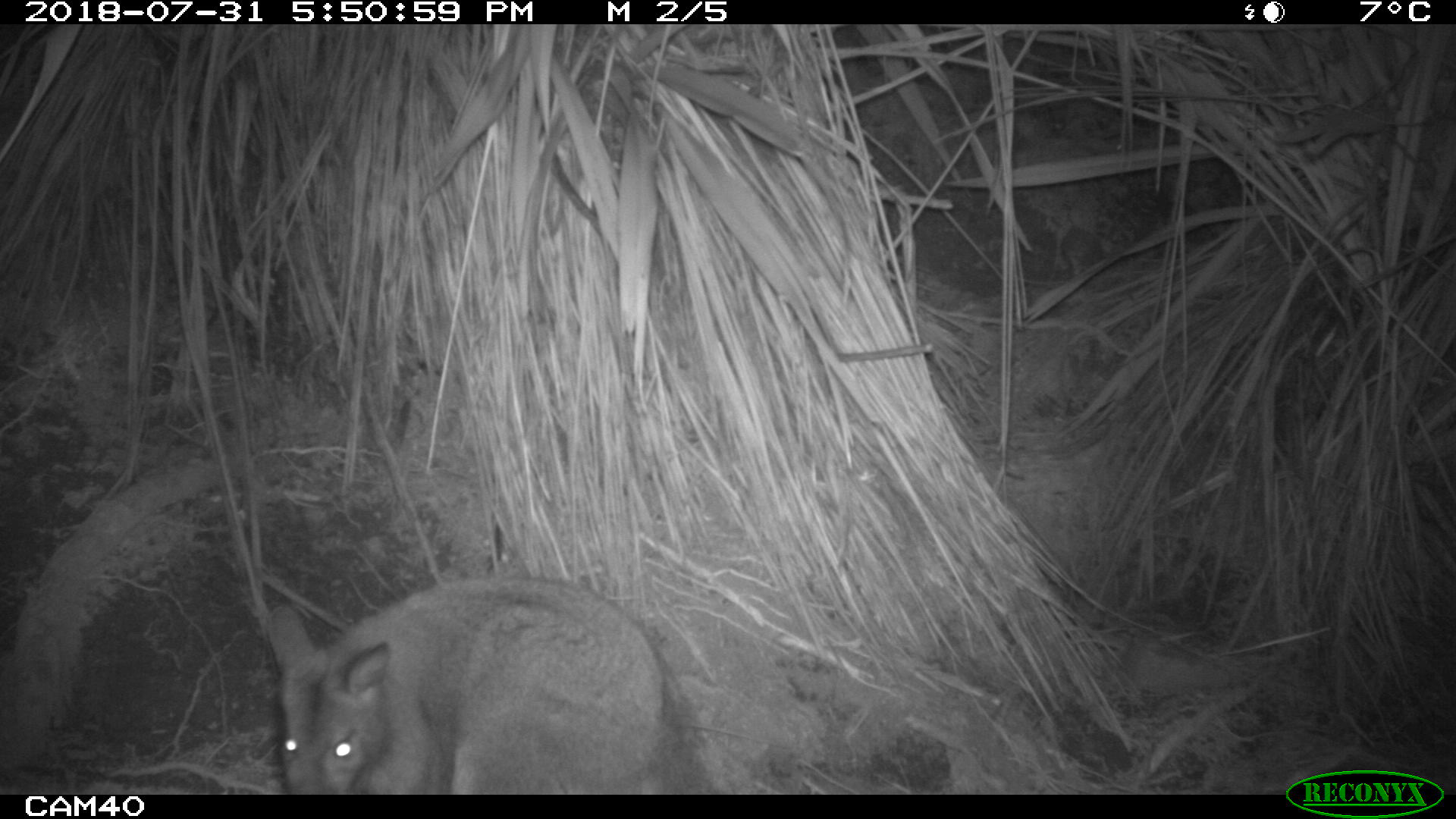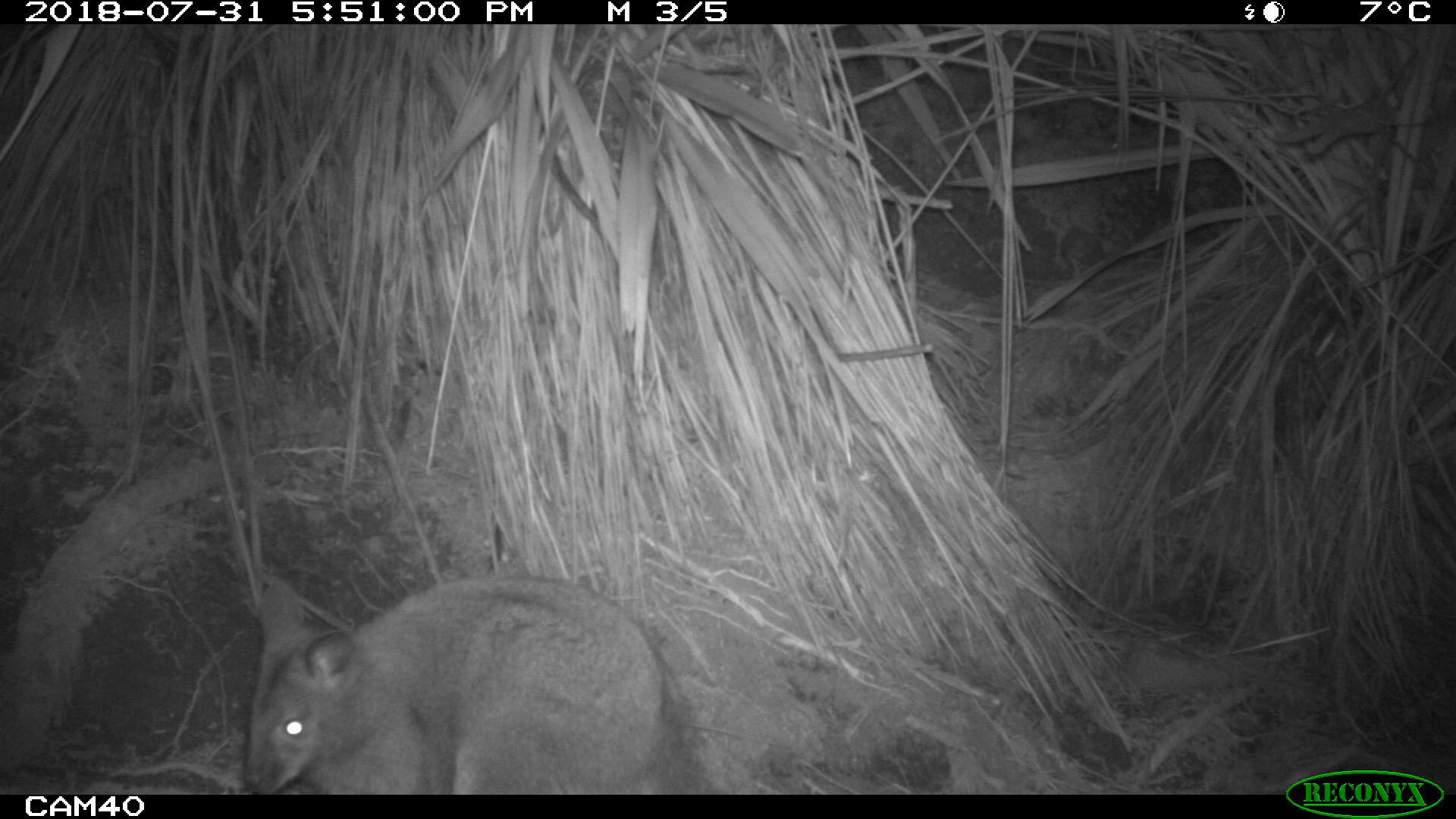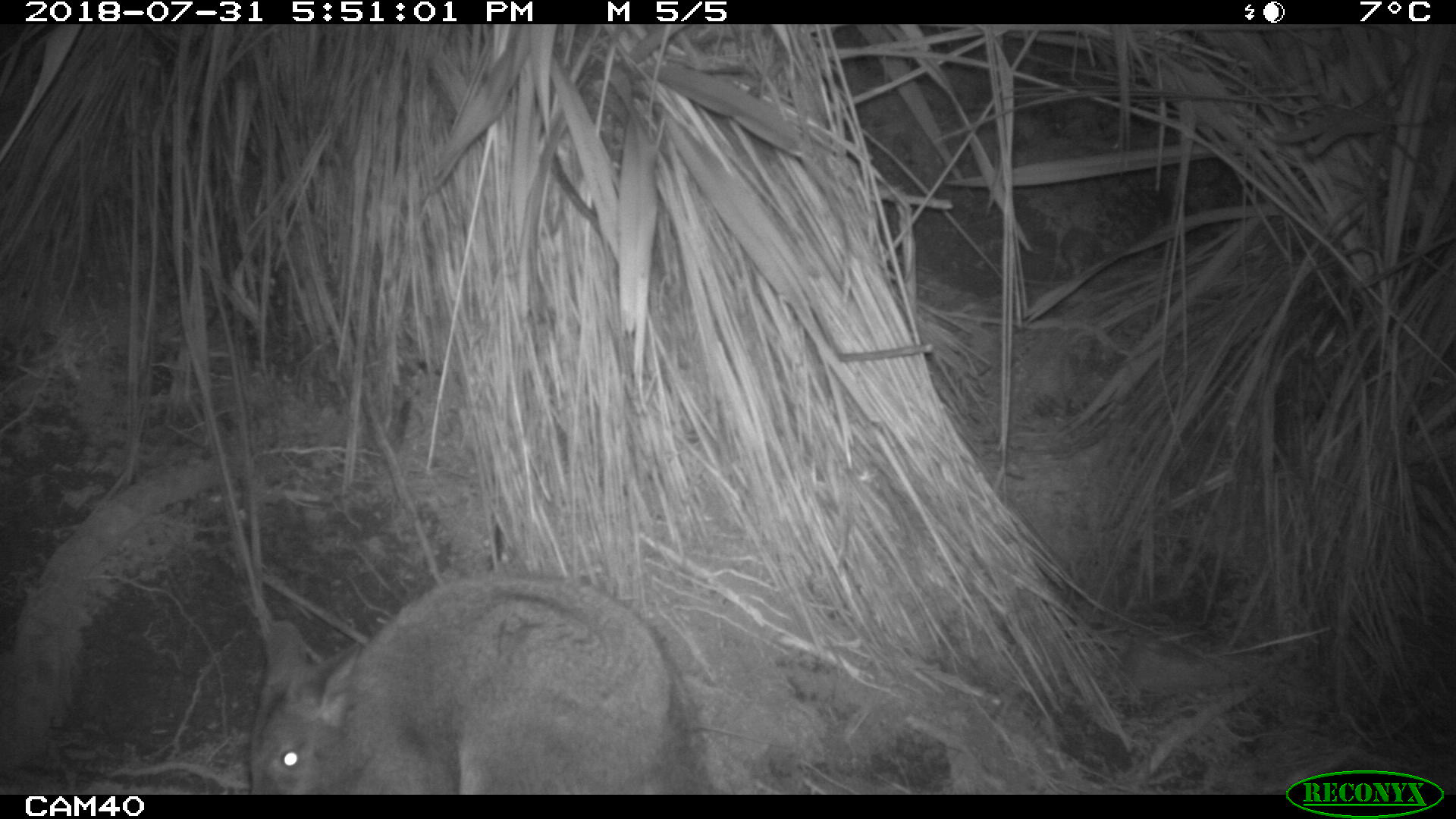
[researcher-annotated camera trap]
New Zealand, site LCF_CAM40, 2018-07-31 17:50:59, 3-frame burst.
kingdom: Animalia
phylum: Chordata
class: Mammalia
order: Diprotodontia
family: Macropodidae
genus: Notamacropus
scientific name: Notamacropus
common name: wallaby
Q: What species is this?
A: Wallaby (Notamacropus).